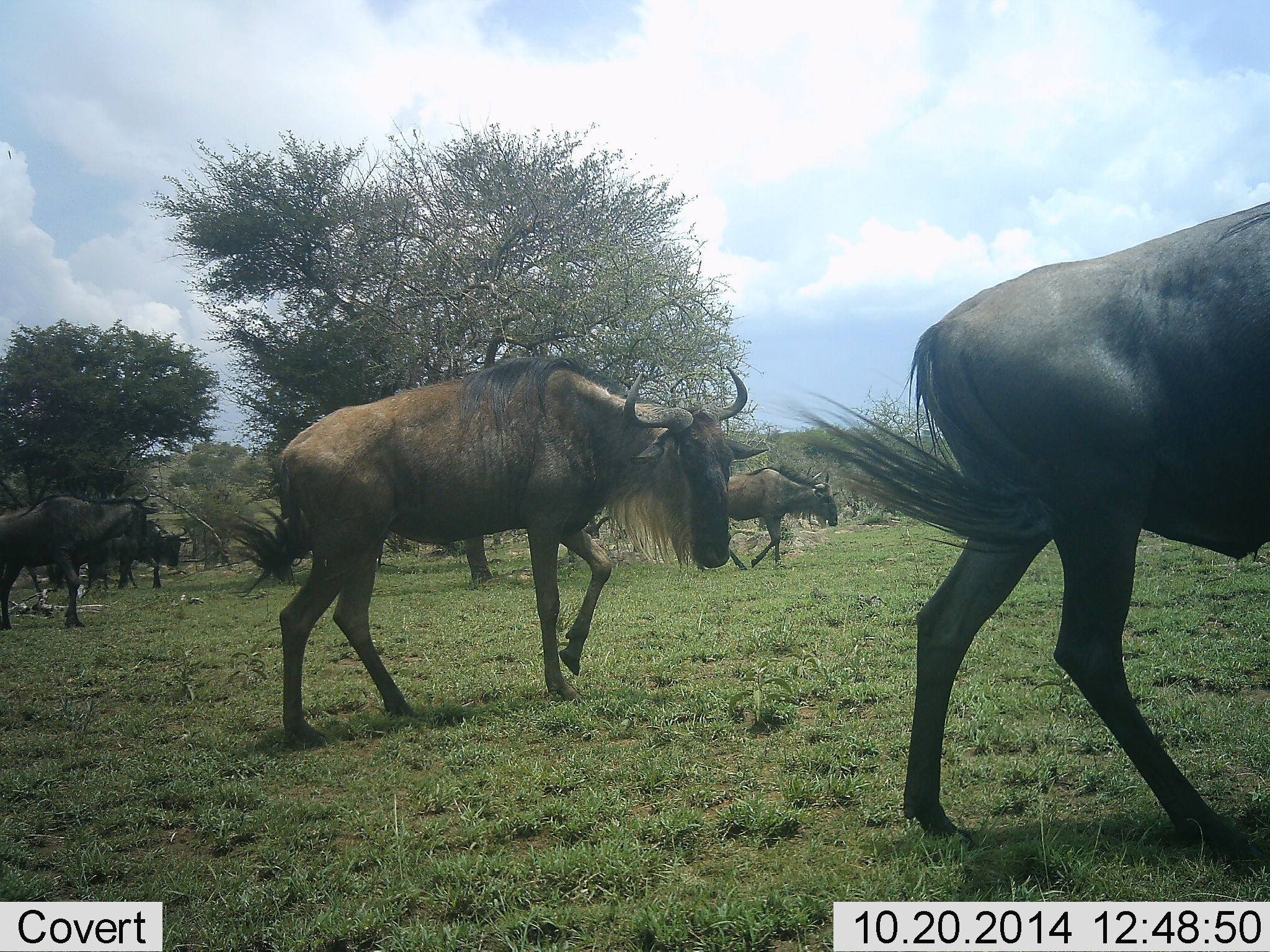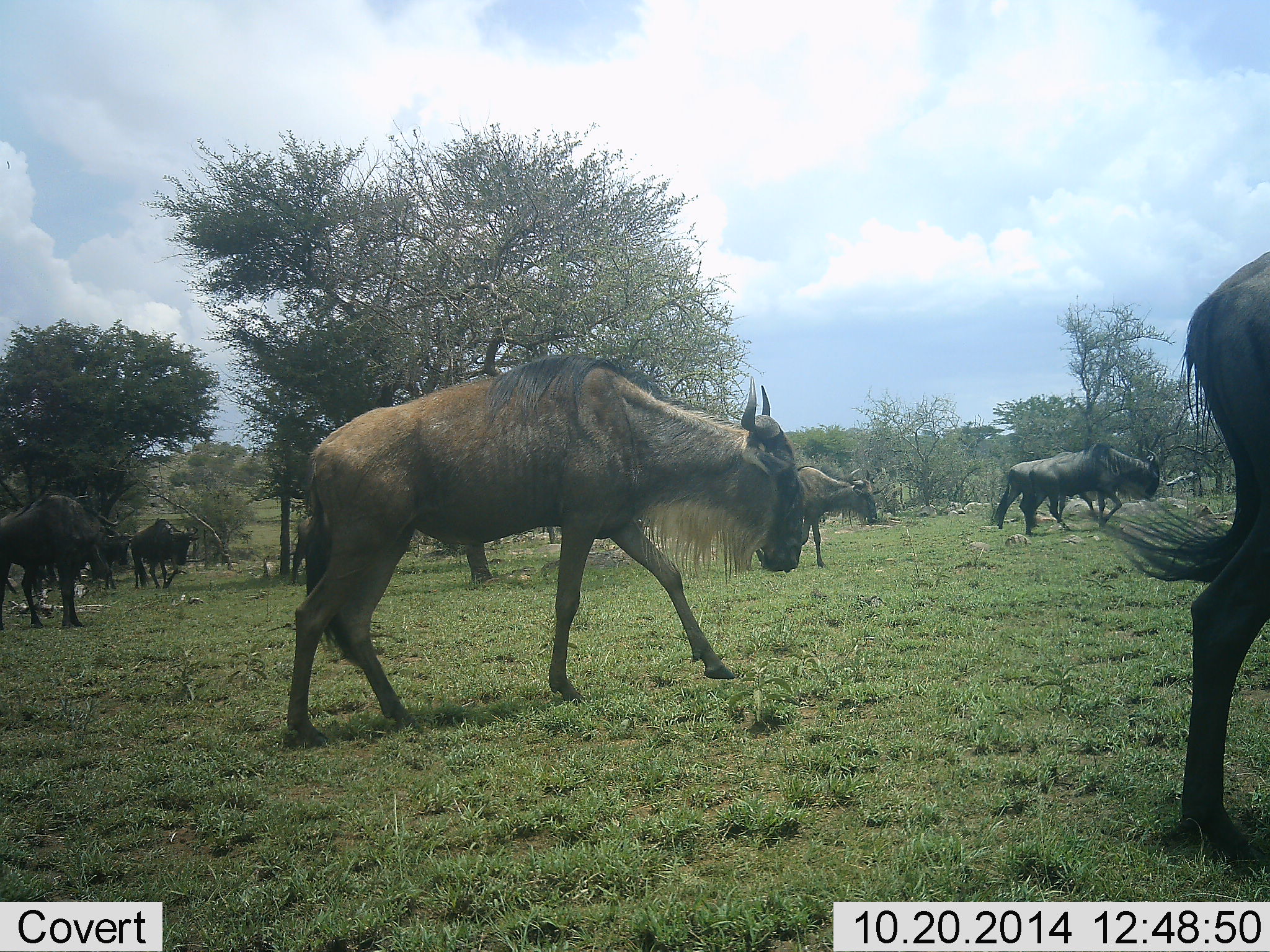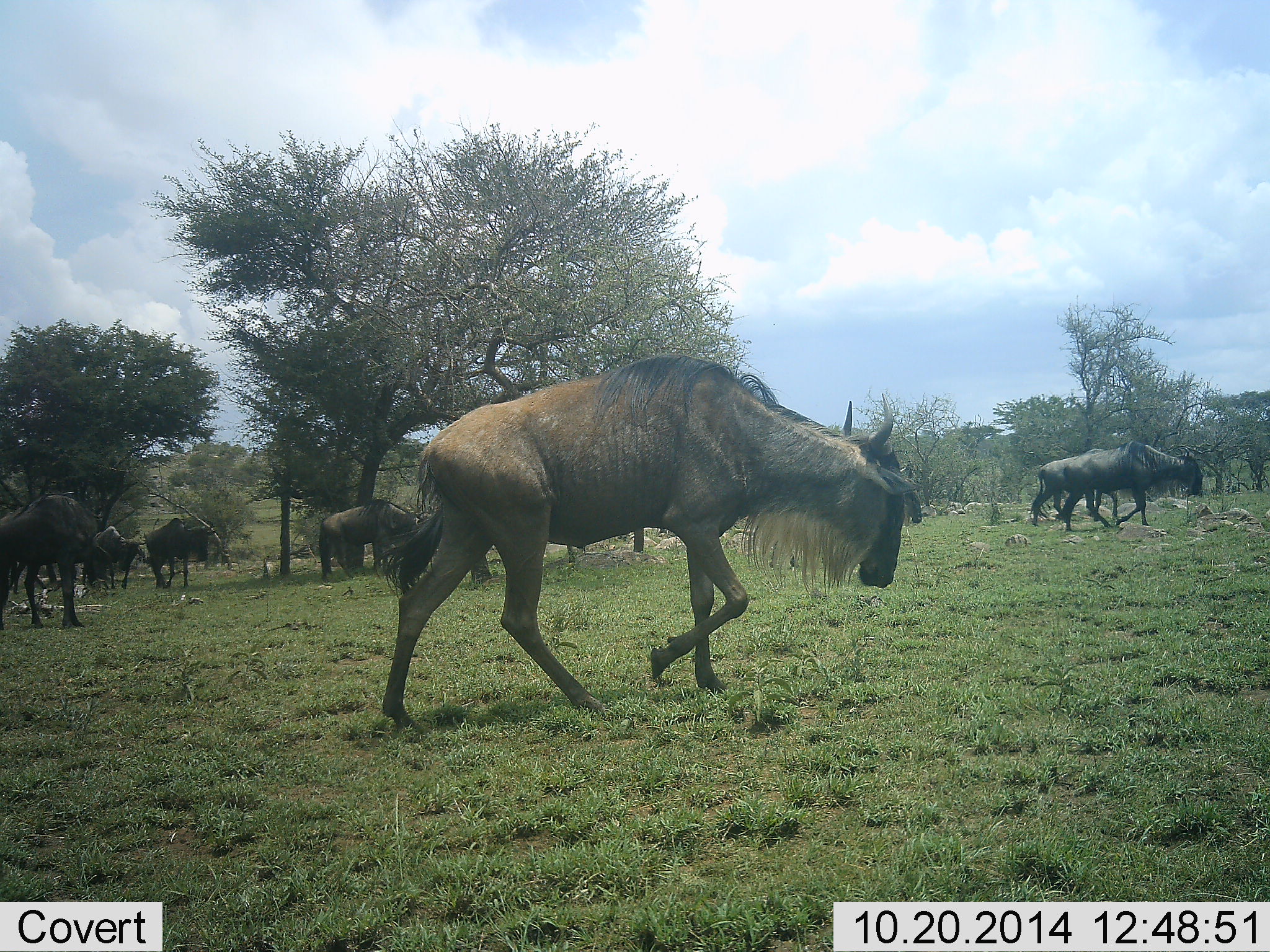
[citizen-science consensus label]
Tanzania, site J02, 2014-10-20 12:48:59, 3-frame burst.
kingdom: Animalia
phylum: Chordata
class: Mammalia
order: Artiodactyla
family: Bovidae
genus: Connochaetes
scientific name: Connochaetes taurinus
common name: blue wildebeest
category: wildebeest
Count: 8.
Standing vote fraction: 10%.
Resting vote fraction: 0%.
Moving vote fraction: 100%.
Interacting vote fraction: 0%.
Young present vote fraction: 0%.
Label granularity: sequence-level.